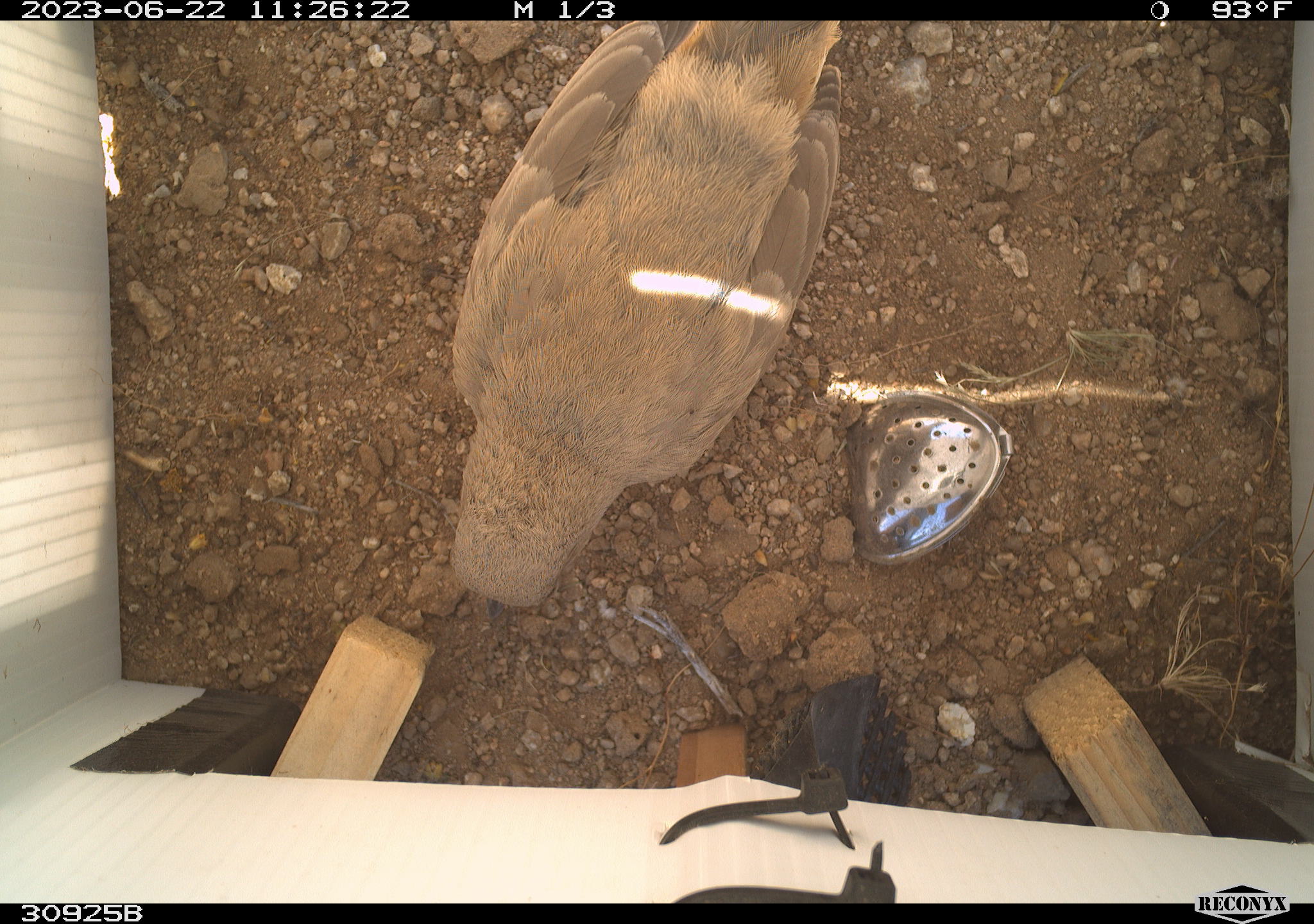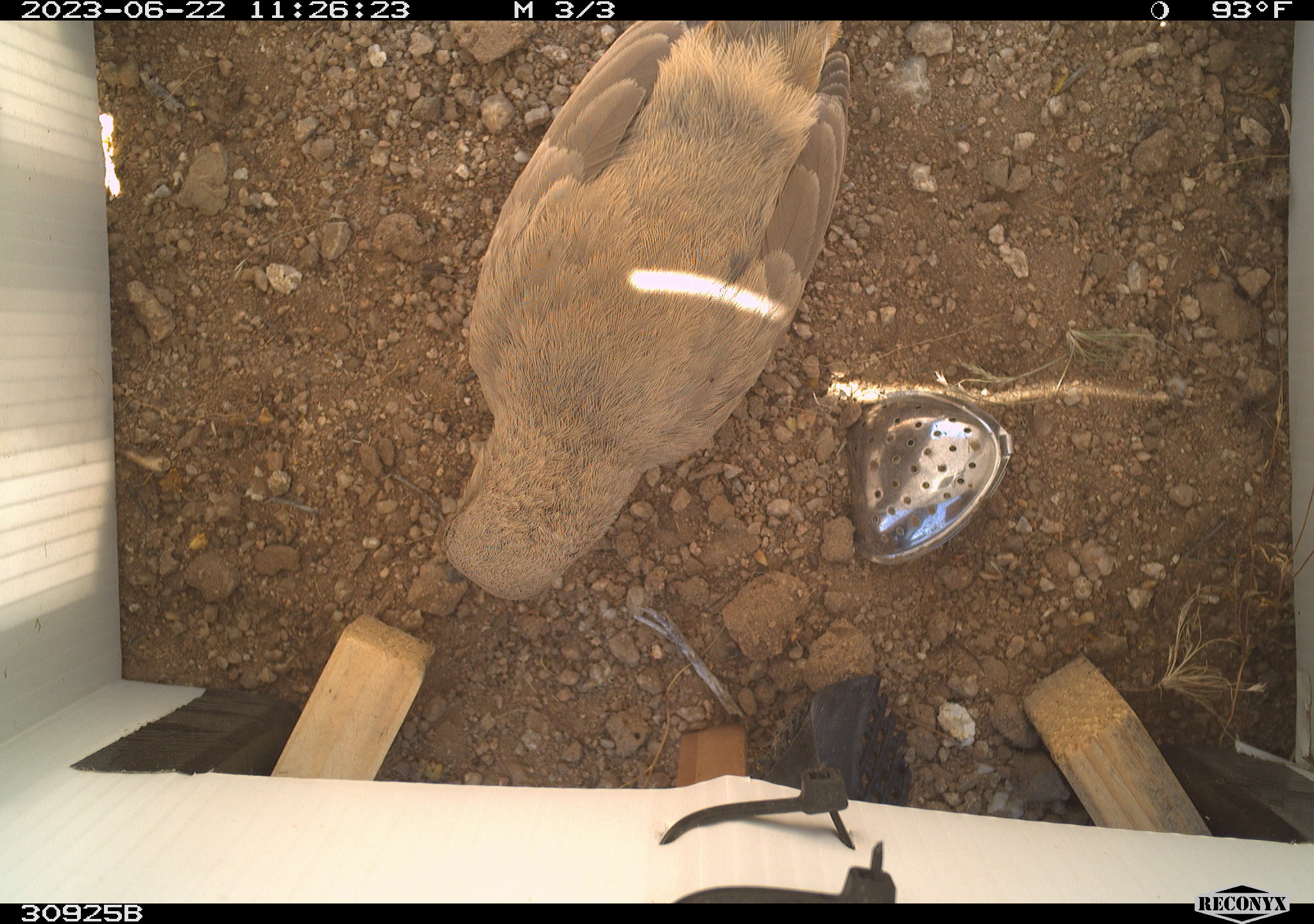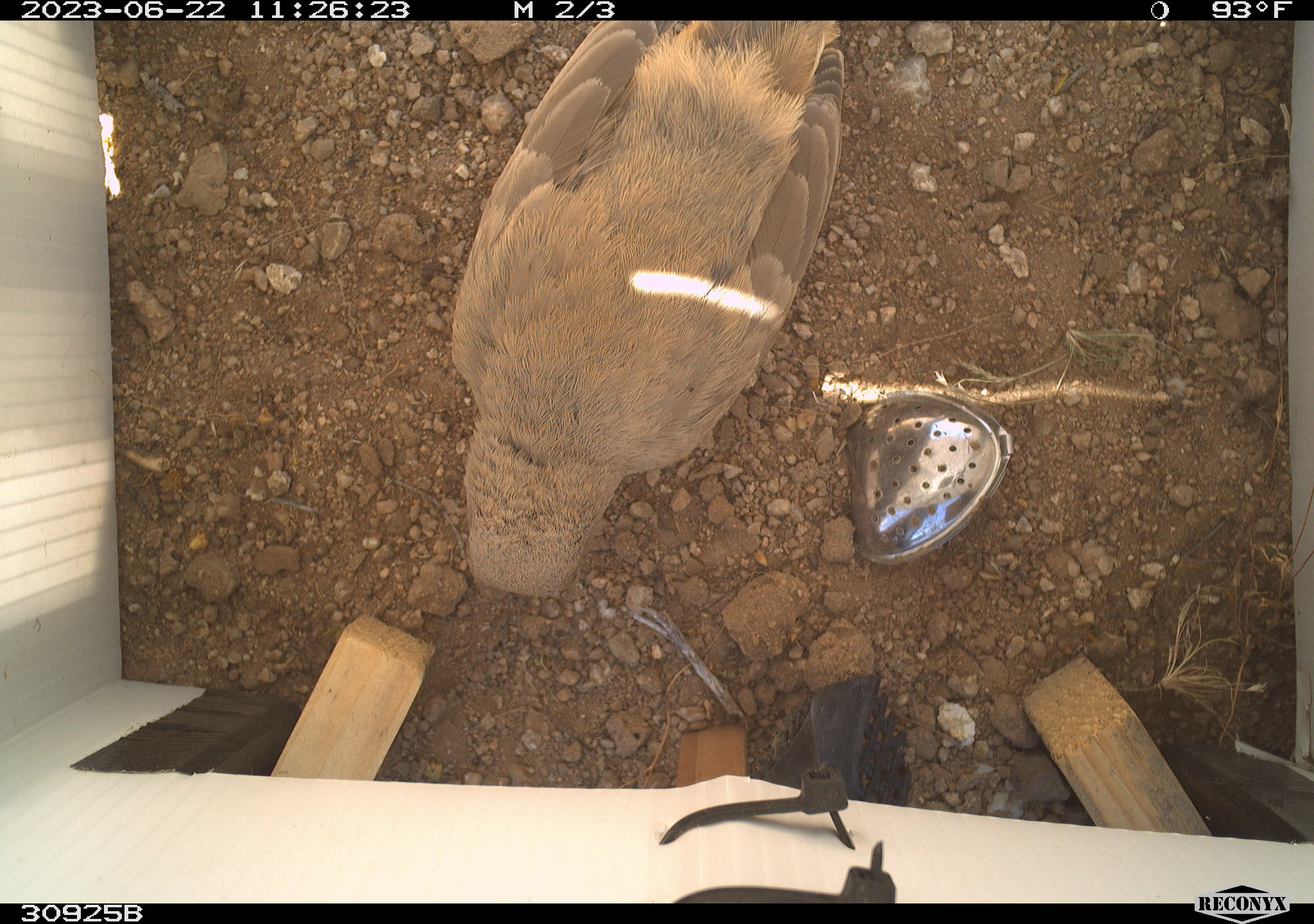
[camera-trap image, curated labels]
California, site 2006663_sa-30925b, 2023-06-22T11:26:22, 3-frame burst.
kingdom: Animalia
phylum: Chordata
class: Aves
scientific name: Aves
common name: bird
Bird (Aves).